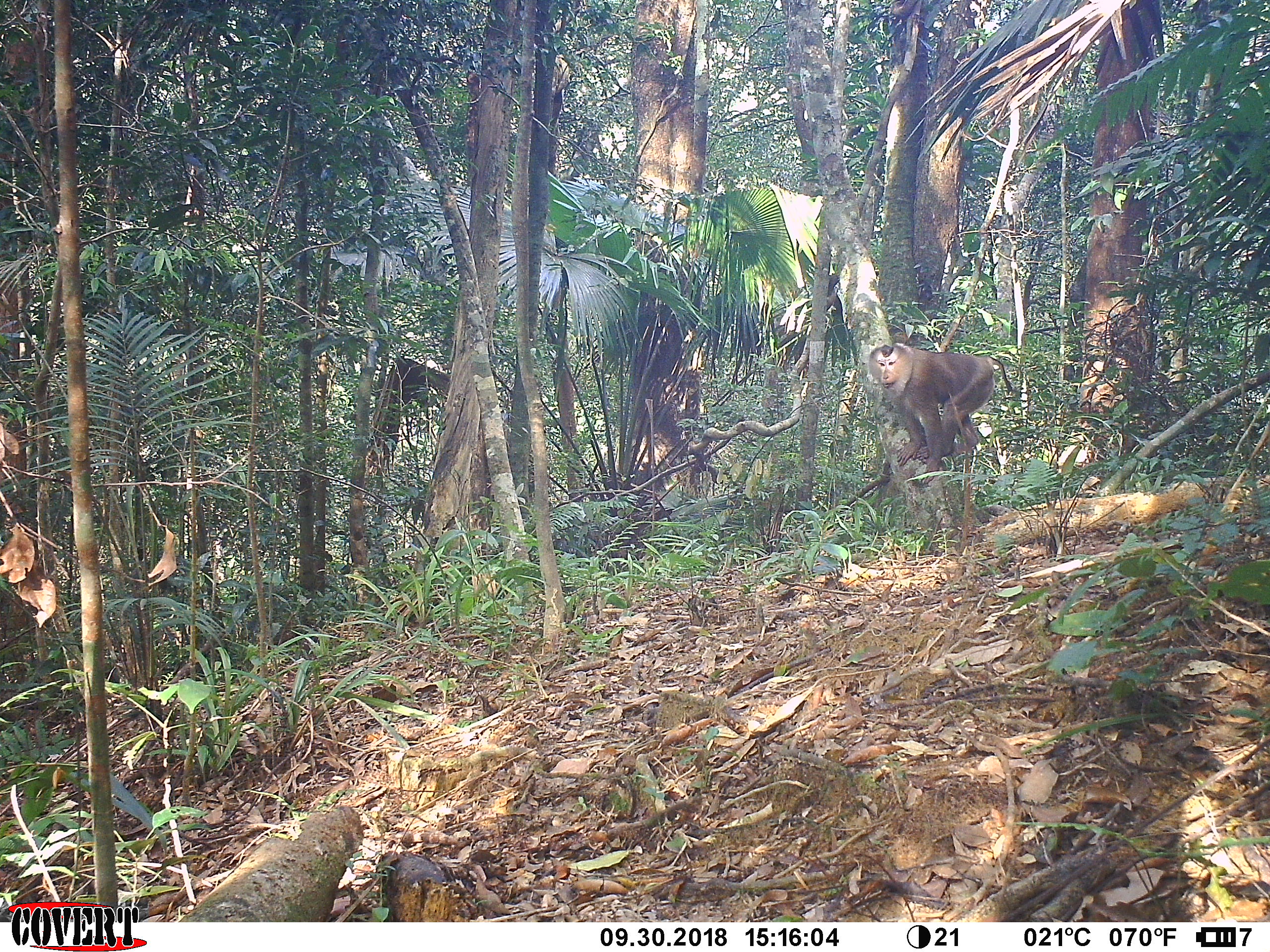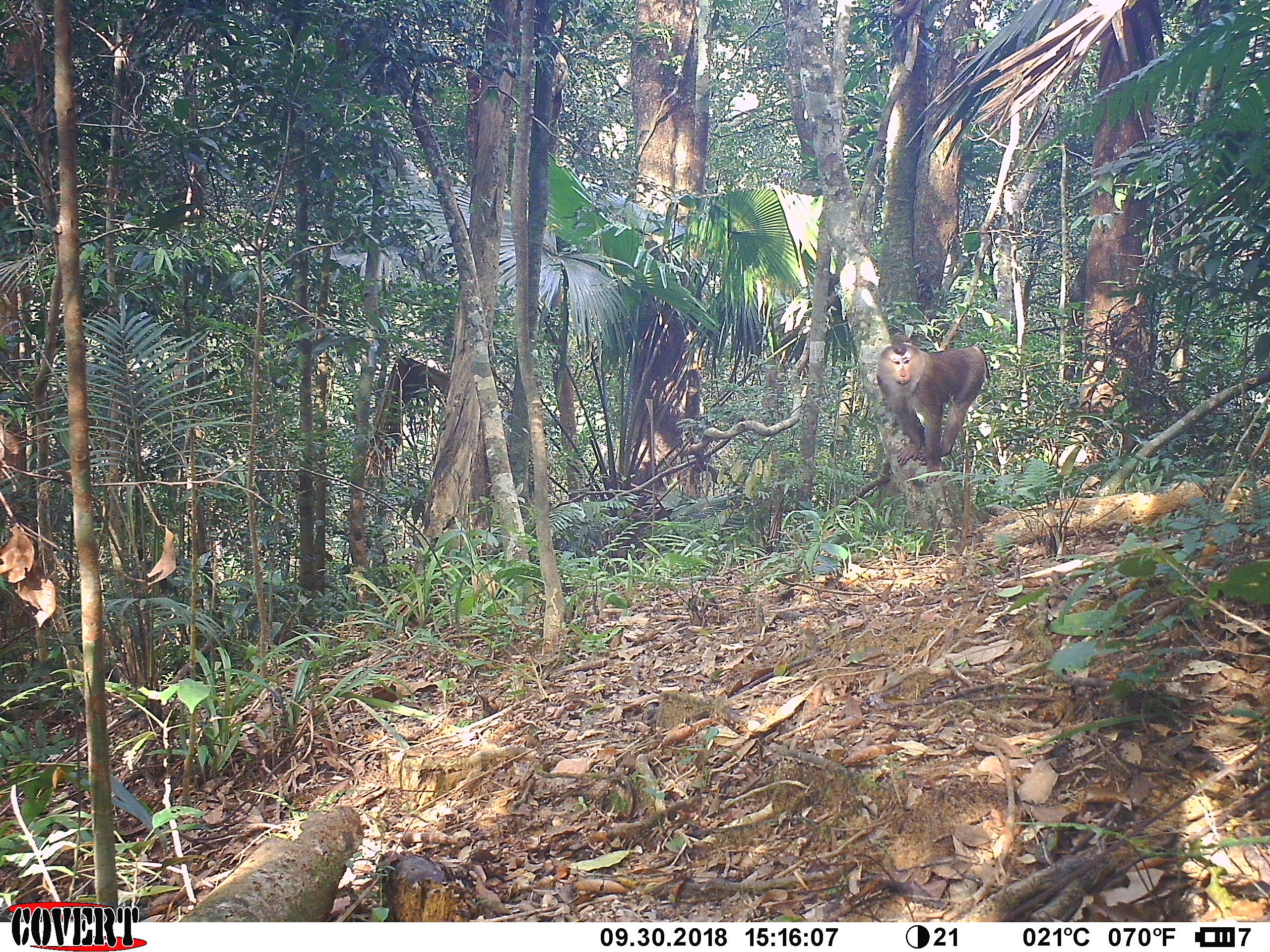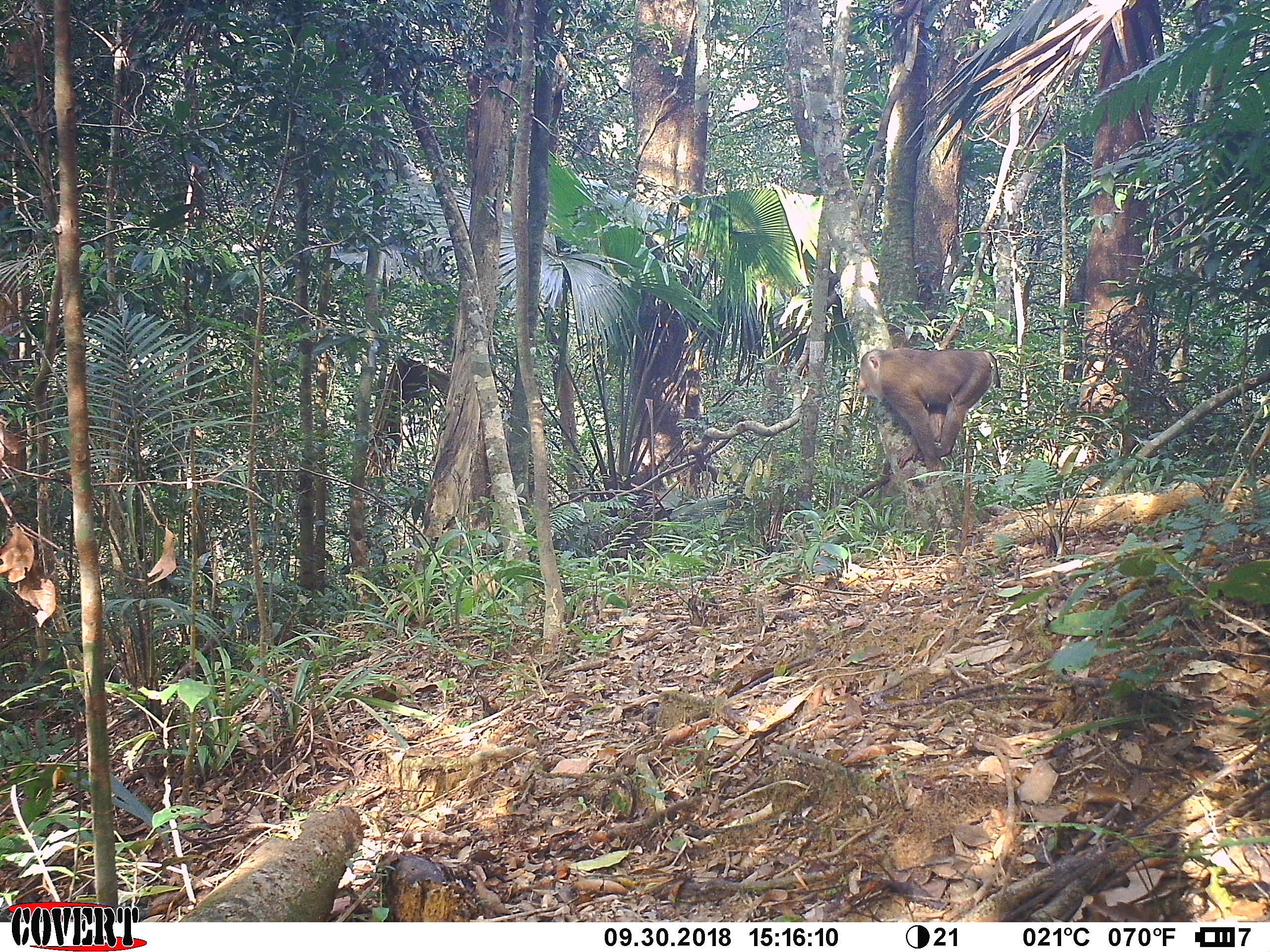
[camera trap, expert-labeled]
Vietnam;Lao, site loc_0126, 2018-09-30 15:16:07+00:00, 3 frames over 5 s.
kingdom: Animalia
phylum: Chordata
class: Mammalia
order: Primates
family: Cercopithecidae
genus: Macaca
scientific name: Macaca nemestrina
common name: pig-tailed macaque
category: pig tailed macaque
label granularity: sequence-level